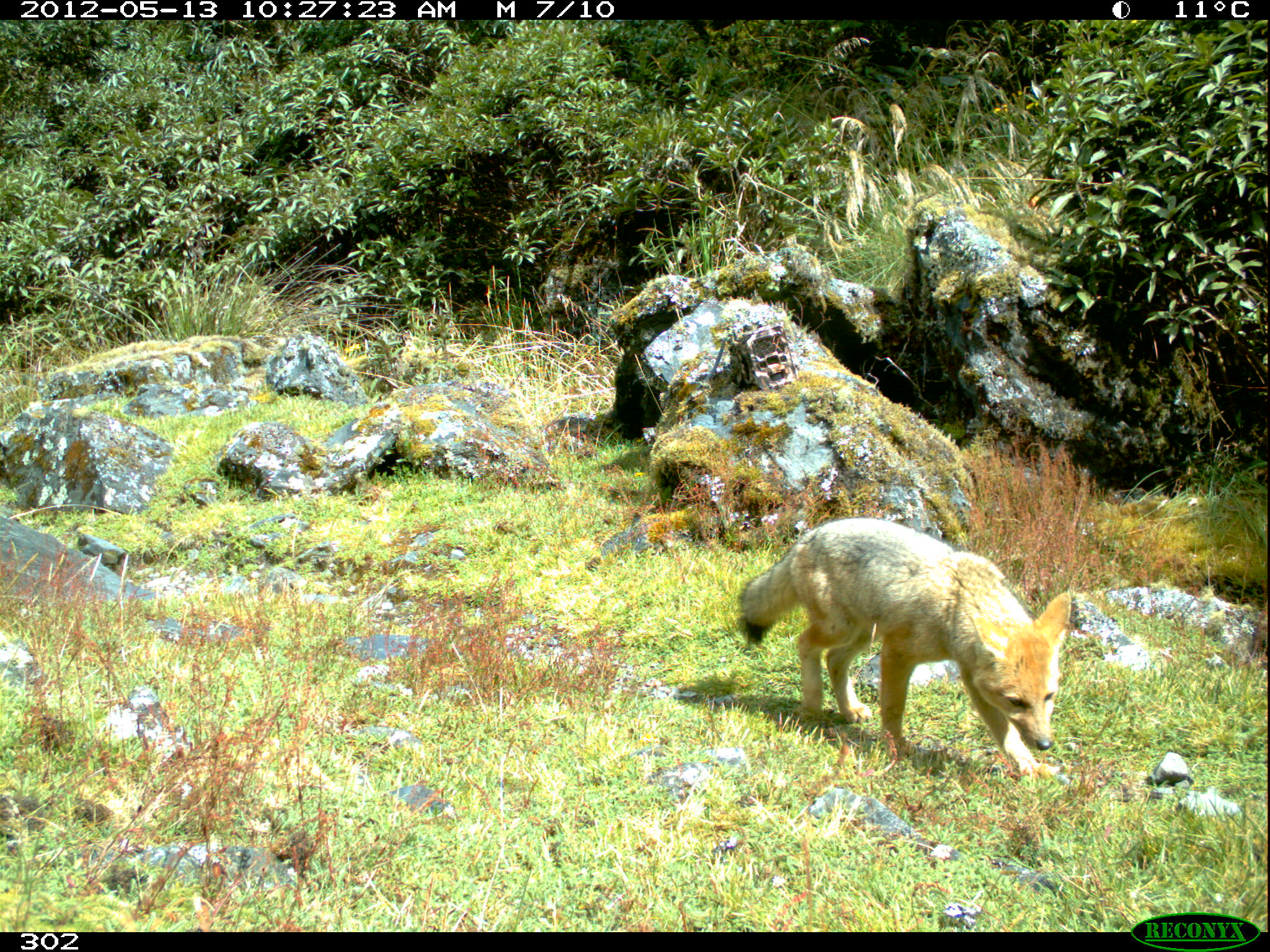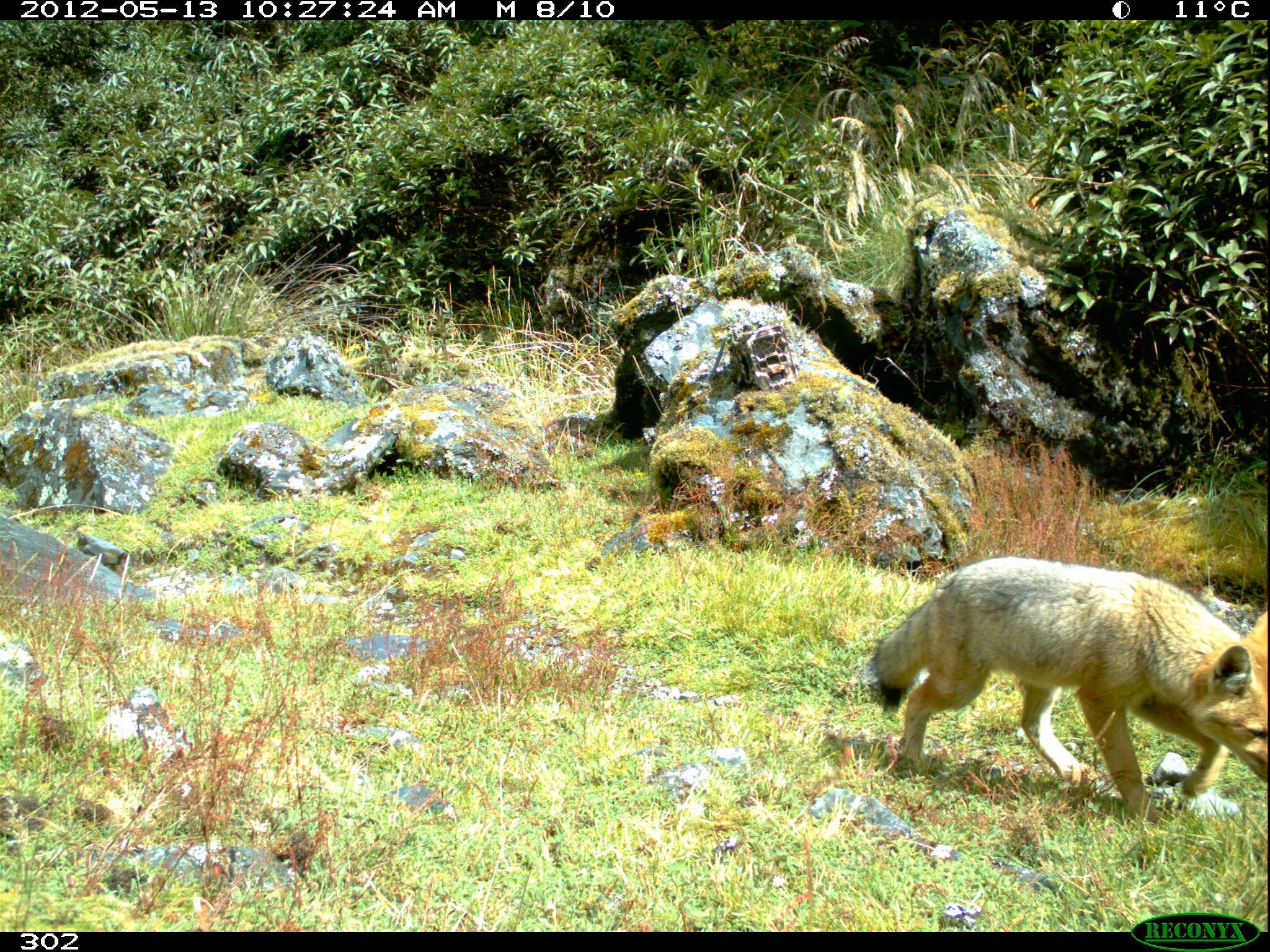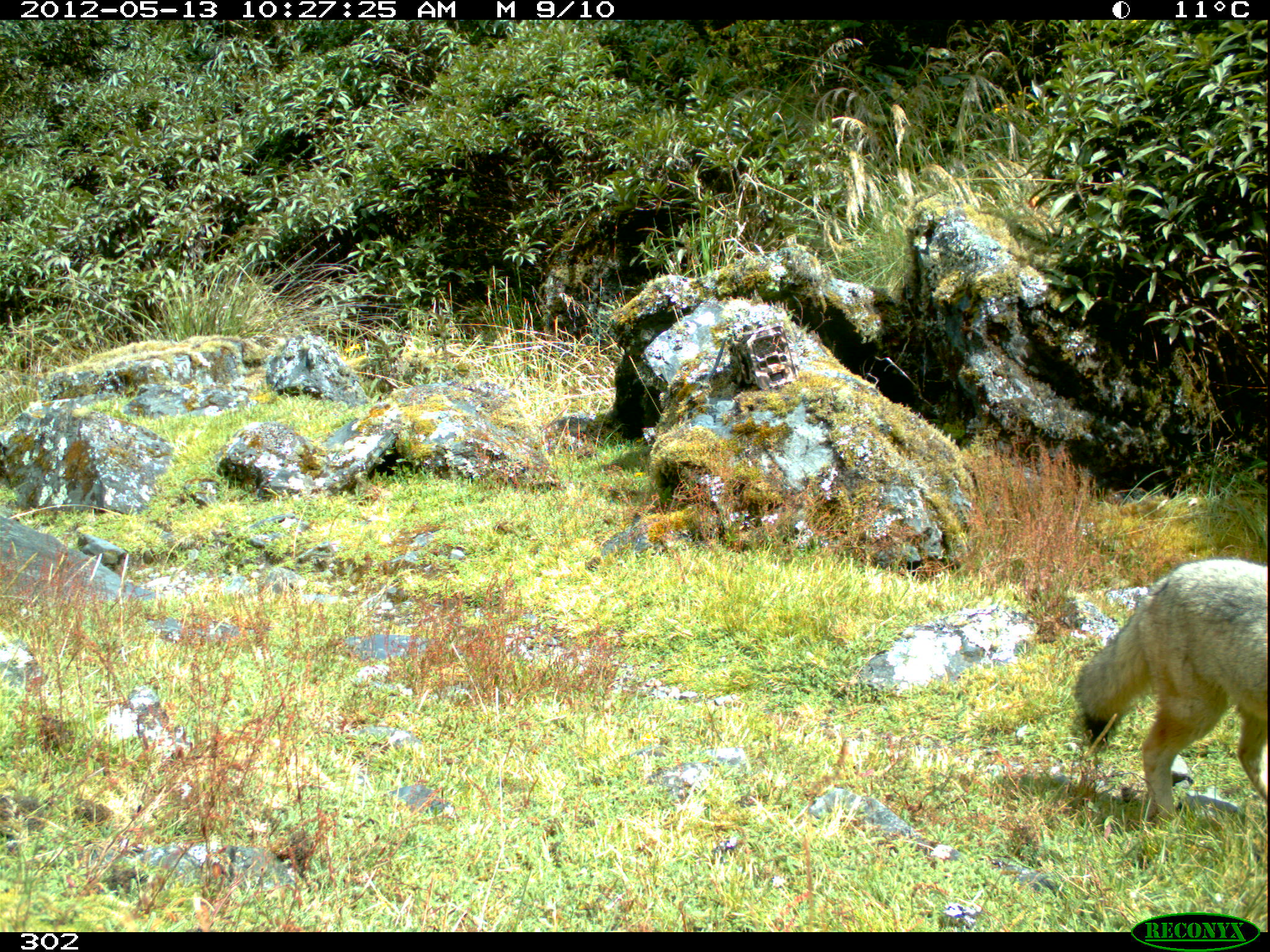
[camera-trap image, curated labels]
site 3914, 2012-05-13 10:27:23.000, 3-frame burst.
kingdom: Animalia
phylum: Chordata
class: Mammalia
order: Carnivora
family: Canidae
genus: Lycalopex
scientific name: Lycalopex culpaeus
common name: culpeo